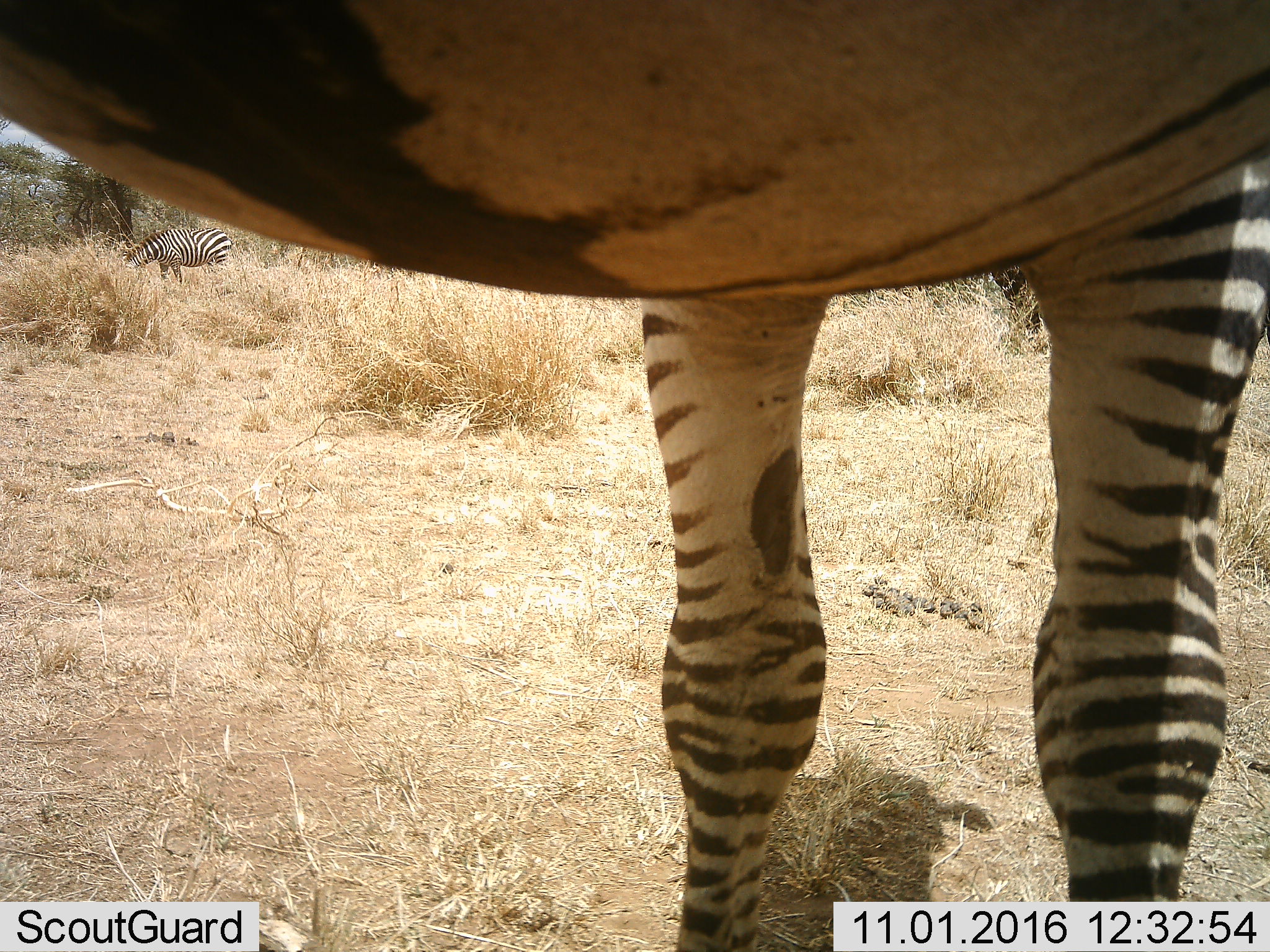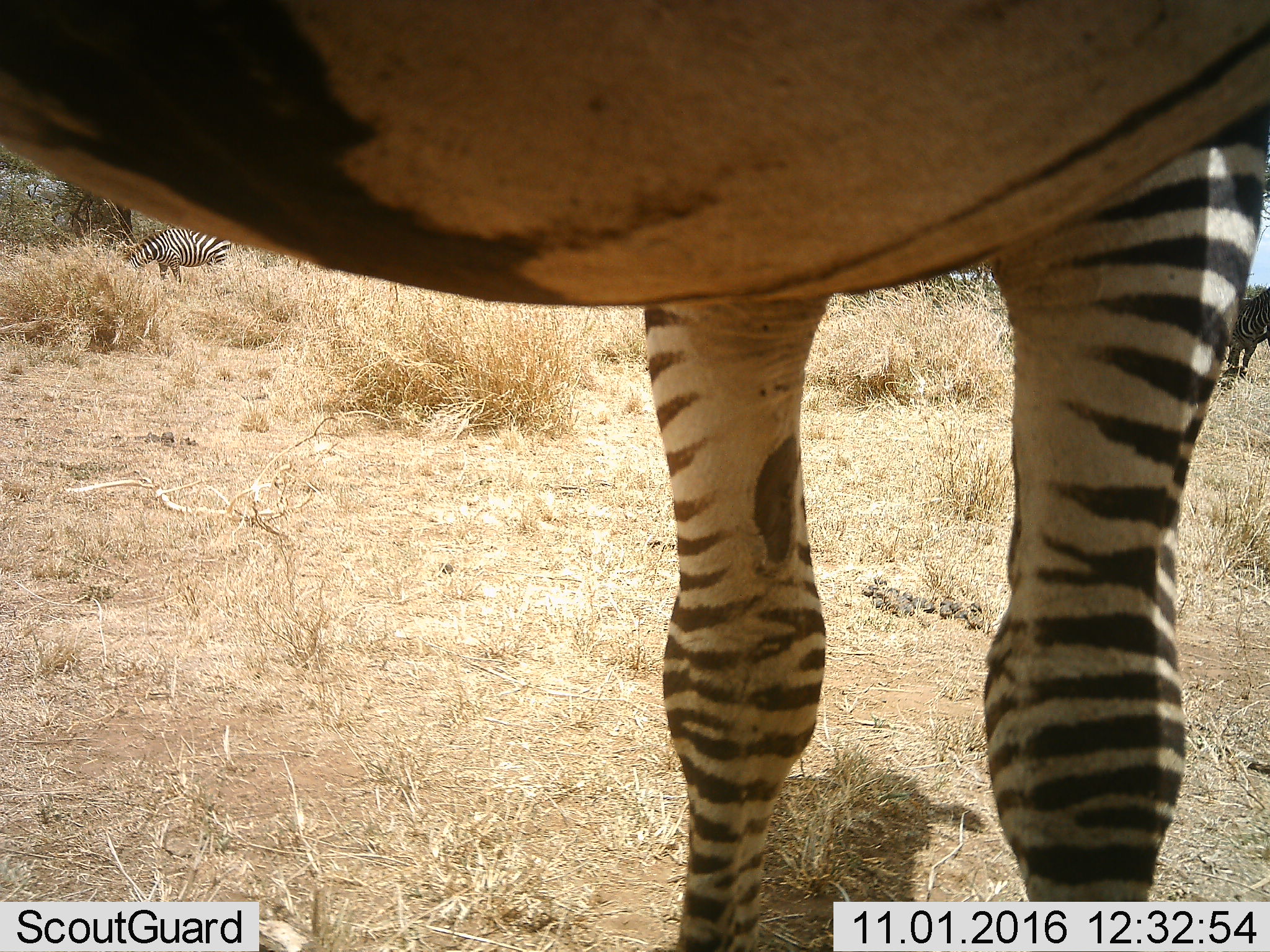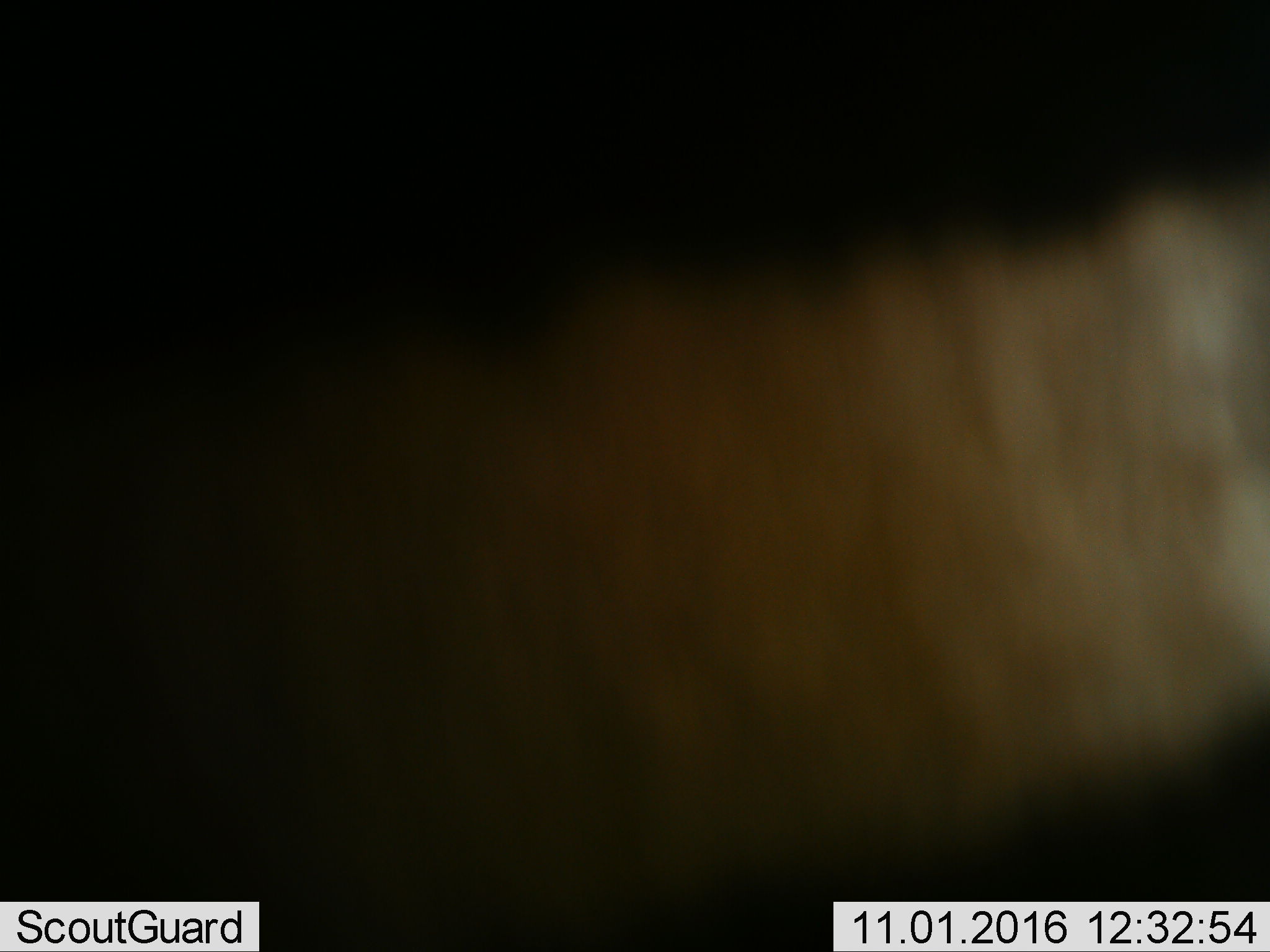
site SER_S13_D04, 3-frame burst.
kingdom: Animalia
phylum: Chordata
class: Mammalia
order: Perissodactyla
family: Equidae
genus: Equus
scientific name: Equus quagga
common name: plains zebra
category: zebraplains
Zebraplains (plains zebra) (Equus quagga), count 1. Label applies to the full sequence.